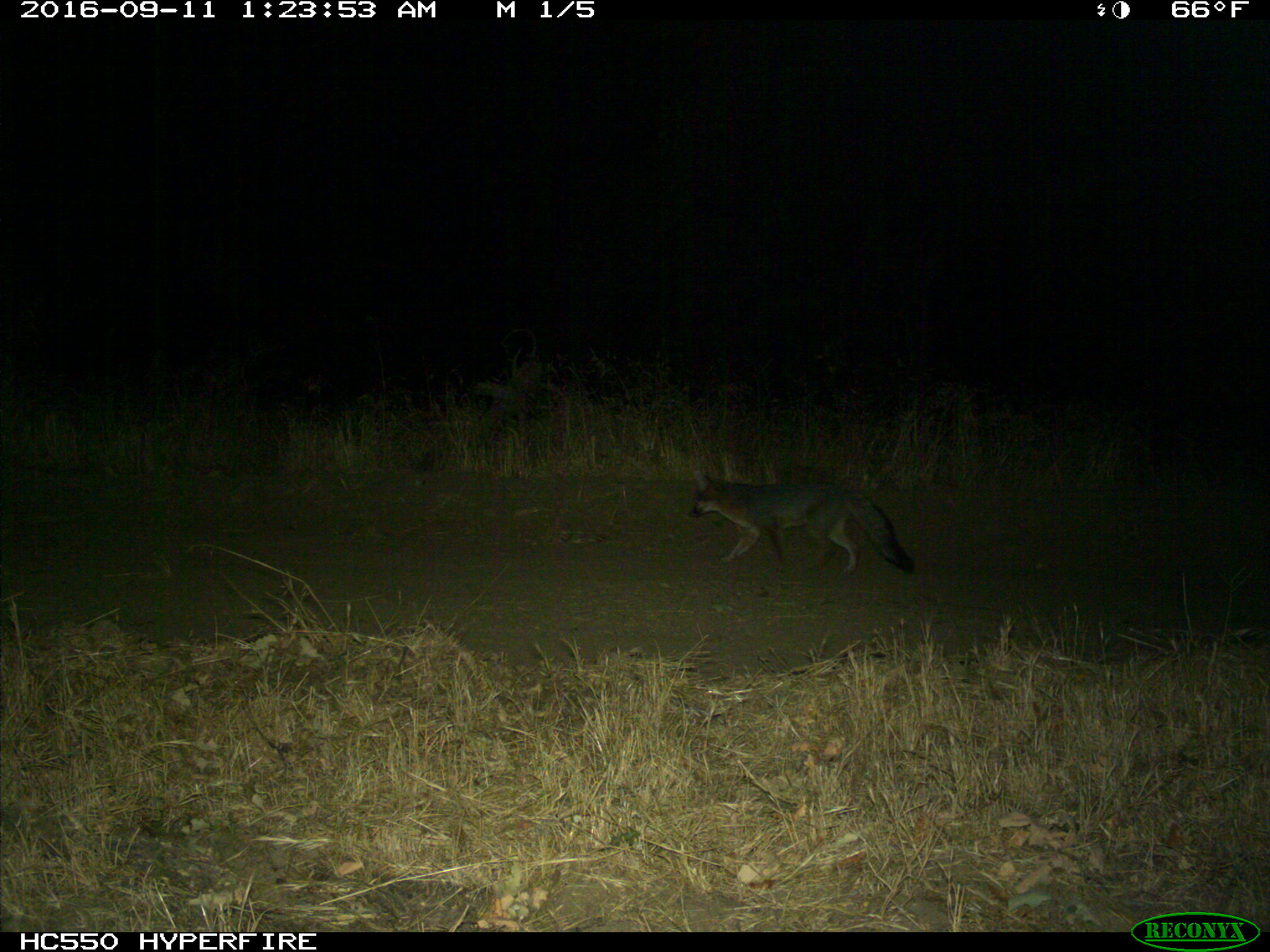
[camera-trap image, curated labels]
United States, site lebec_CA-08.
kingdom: Animalia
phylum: Chordata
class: Mammalia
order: Carnivora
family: Canidae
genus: Urocyon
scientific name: Urocyon cinereoargenteus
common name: gray fox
Urocyon cinereoargenteus (gray fox).